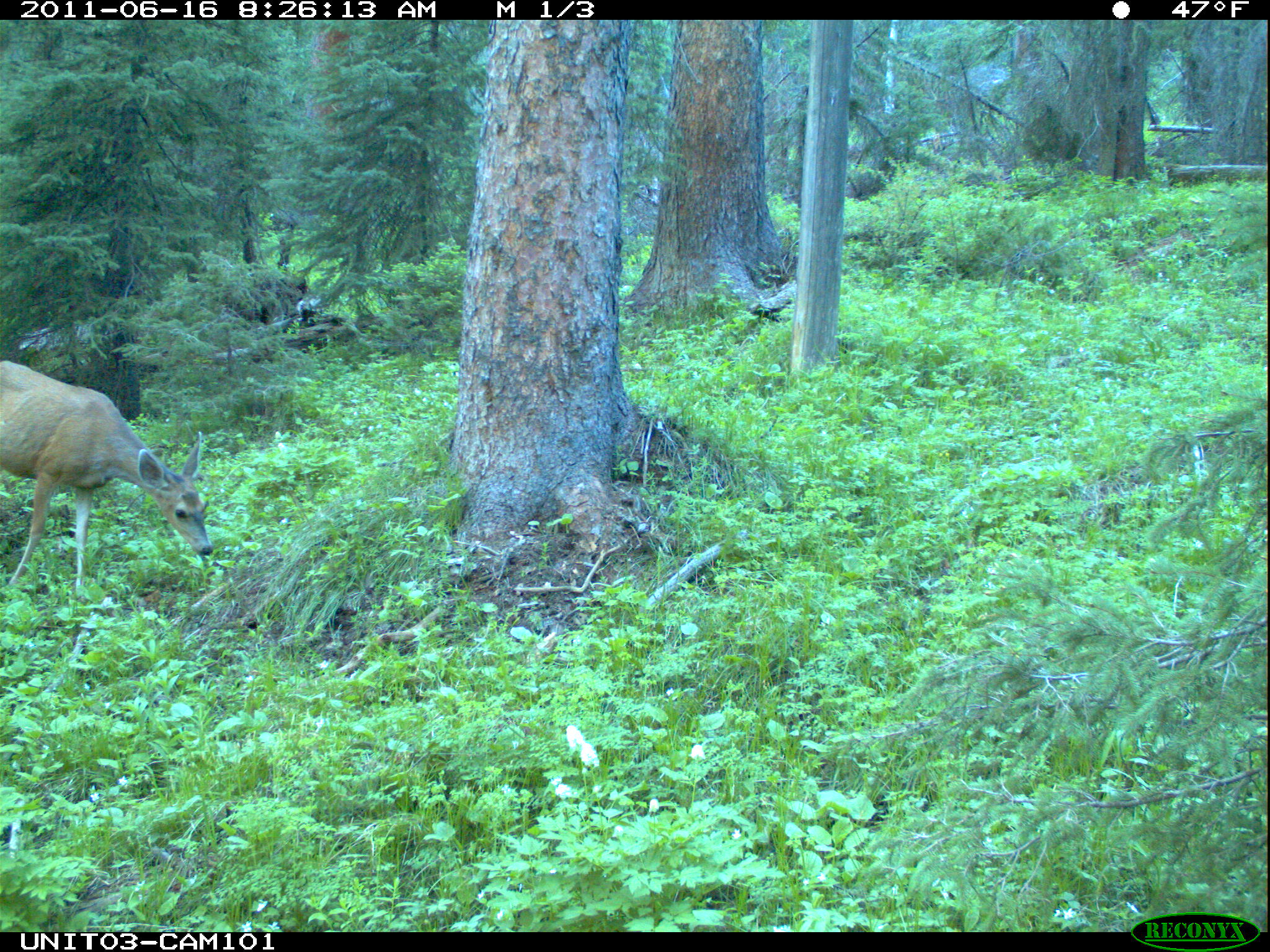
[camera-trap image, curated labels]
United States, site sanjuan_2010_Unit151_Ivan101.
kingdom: Animalia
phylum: Chordata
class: Mammalia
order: Artiodactyla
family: Cervidae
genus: Odocoileus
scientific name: Odocoileus hemionus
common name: mule deer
Odocoileus hemionus (mule deer).